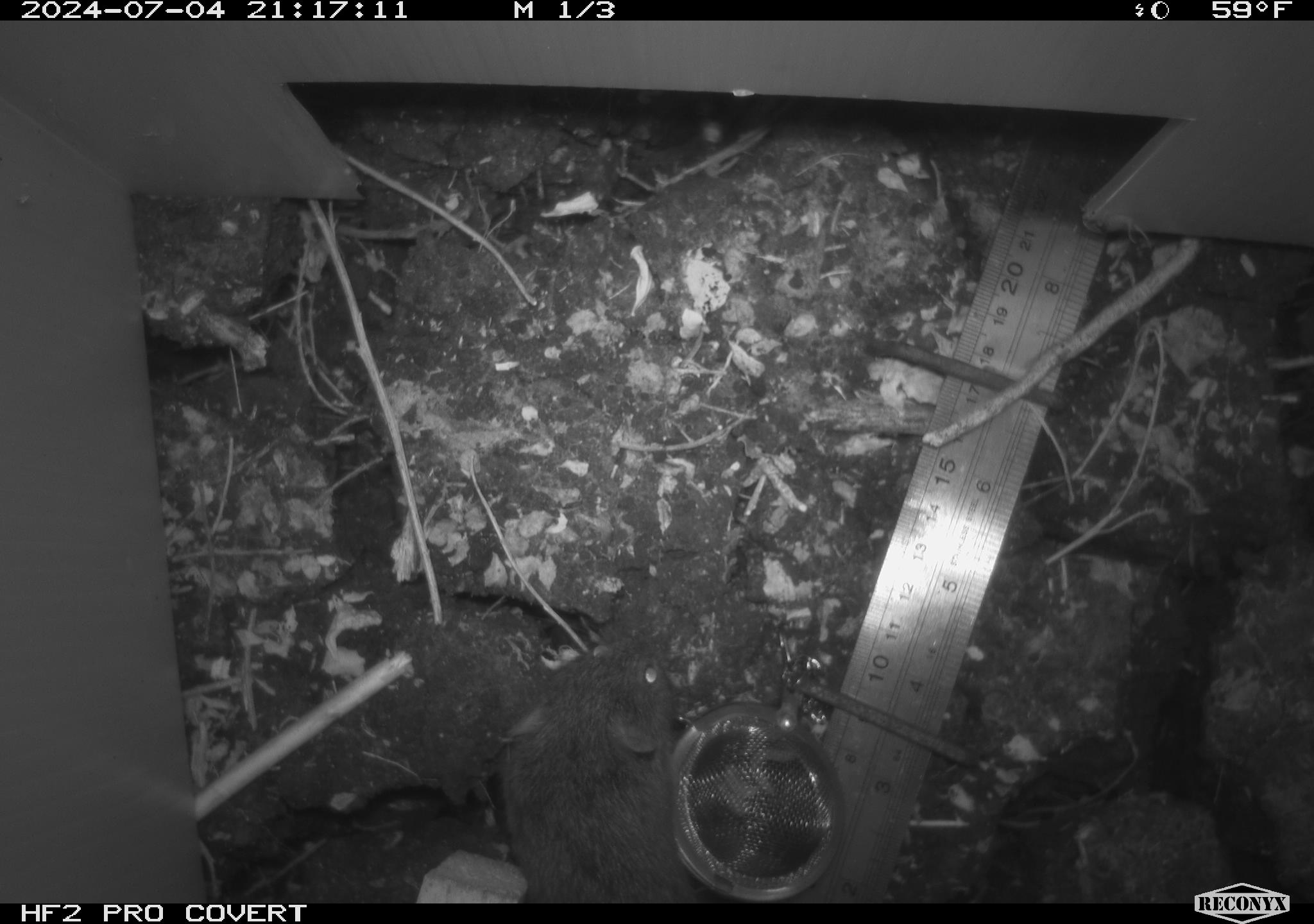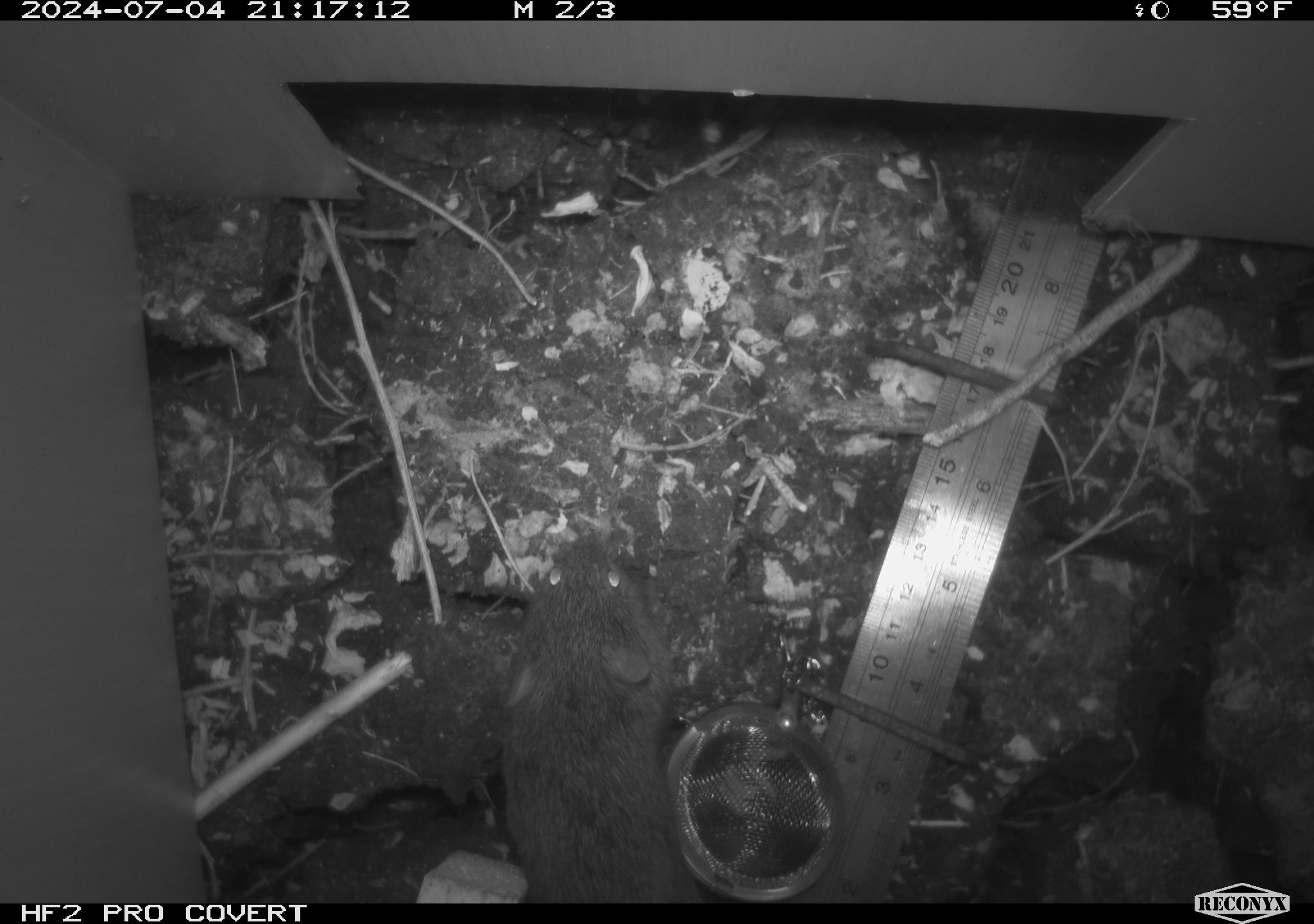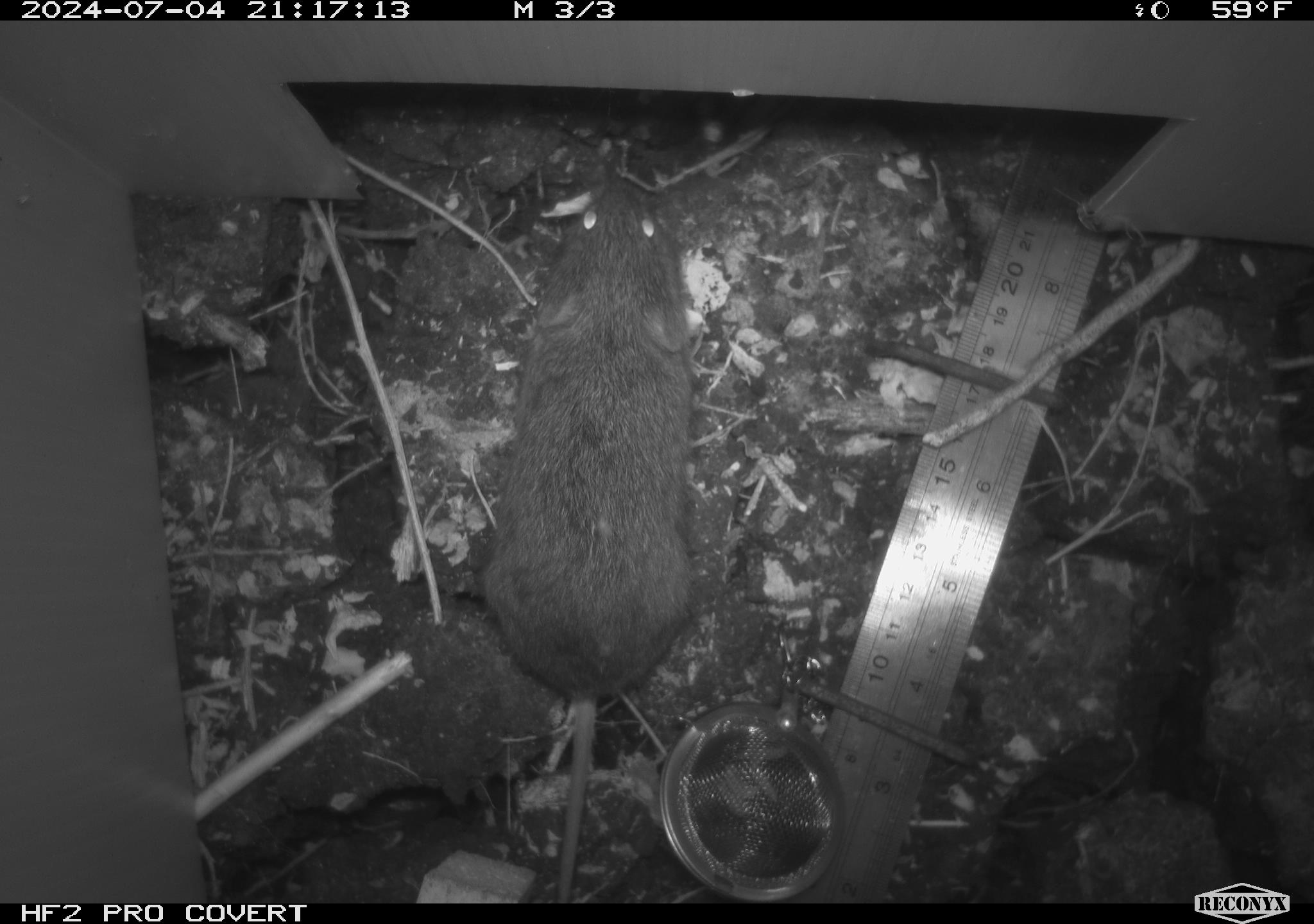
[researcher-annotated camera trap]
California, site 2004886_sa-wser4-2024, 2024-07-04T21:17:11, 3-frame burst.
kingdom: Animalia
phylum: Chordata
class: Mammalia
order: Rodentia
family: Cricetidae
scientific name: Arvicolinae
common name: voles, lemmings, and muskrats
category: arvicolinae subfamily